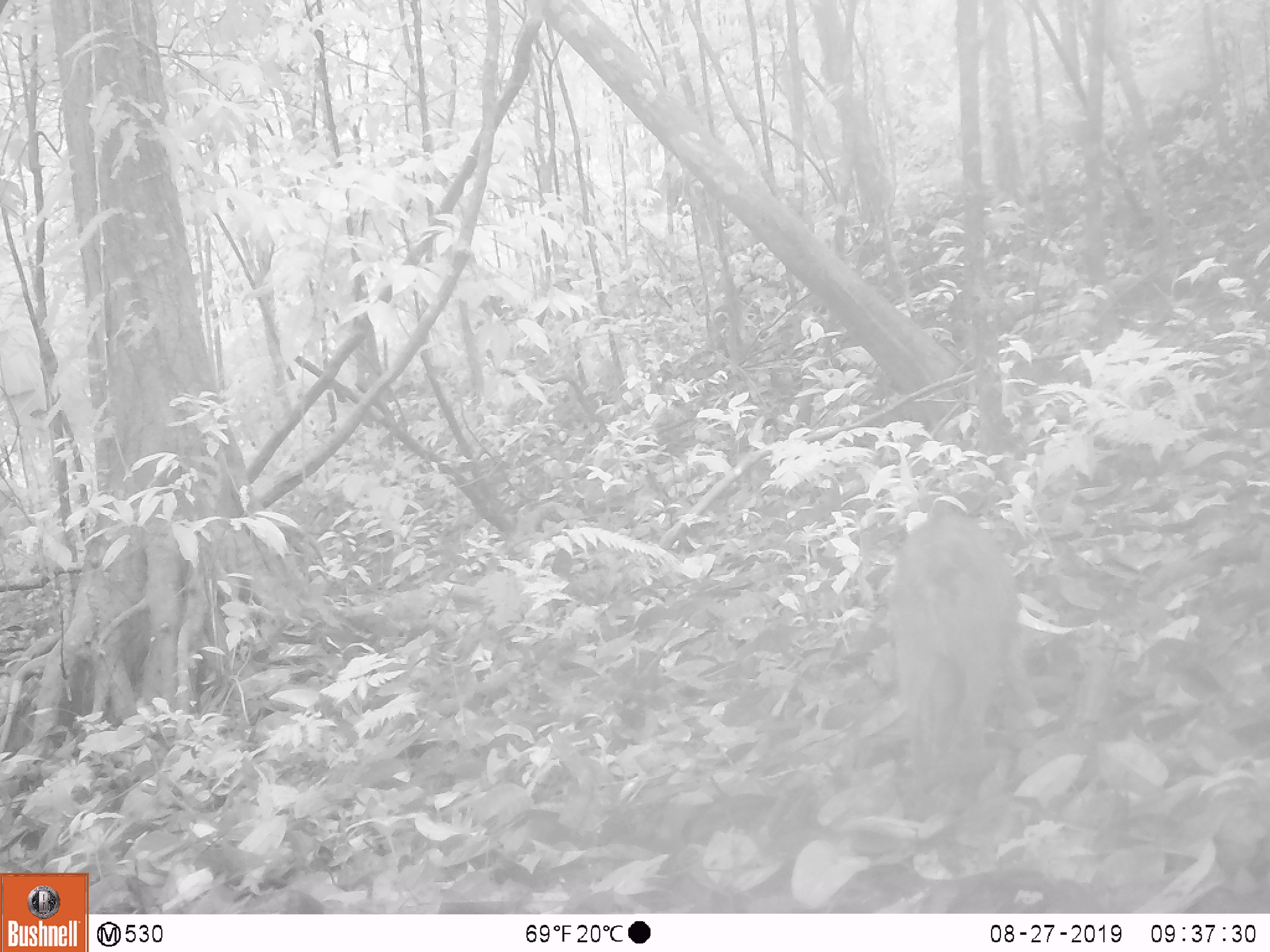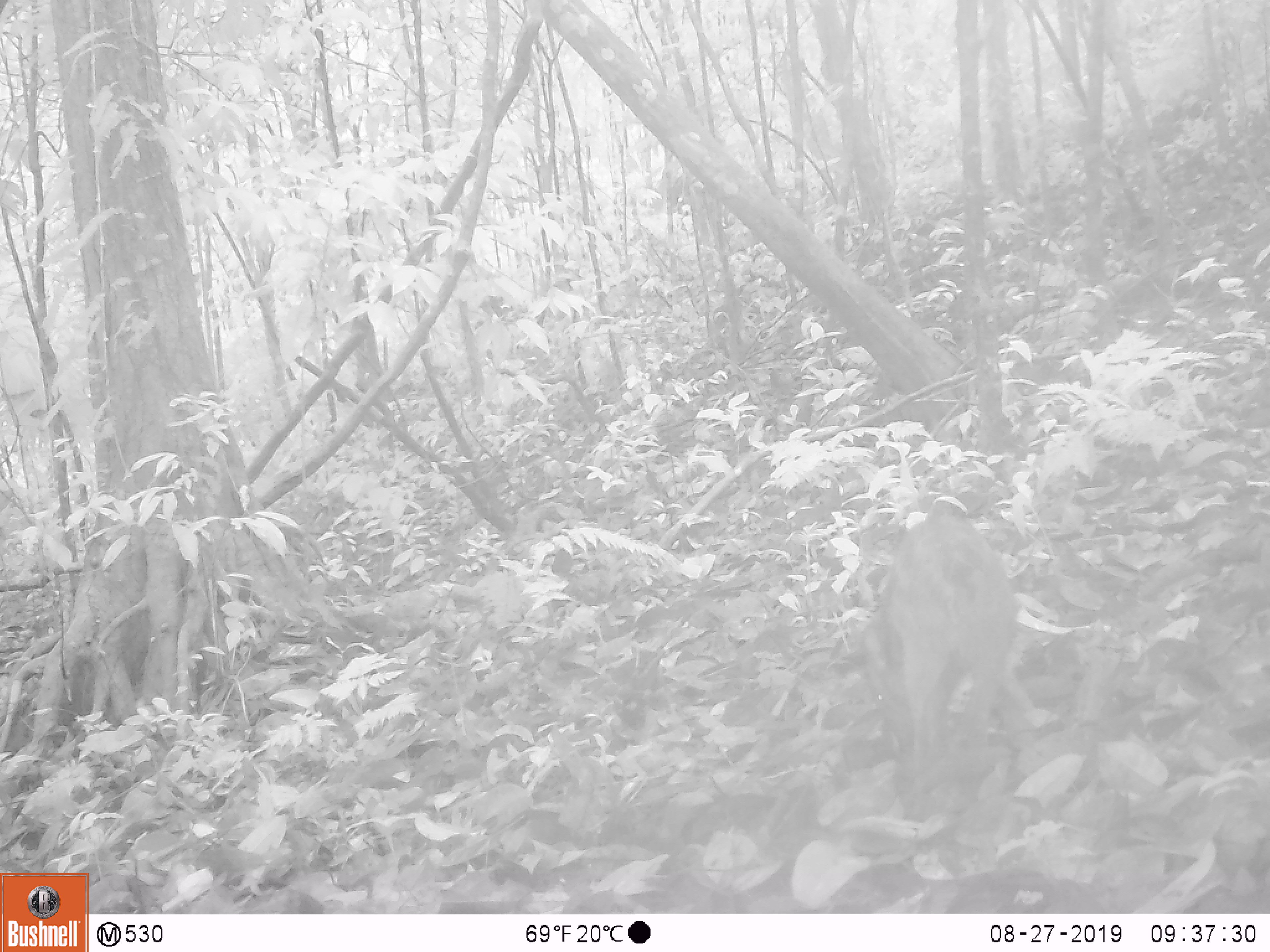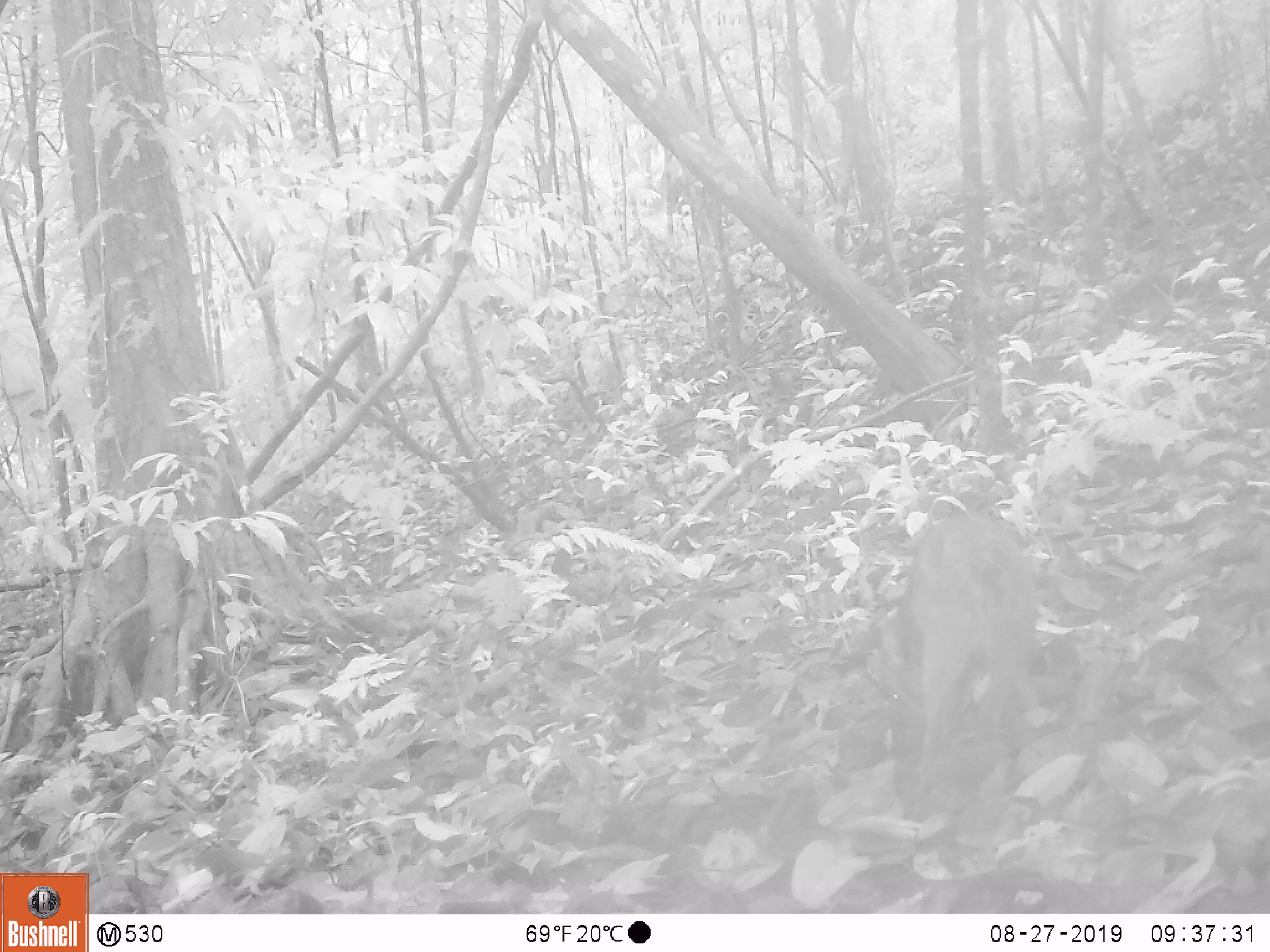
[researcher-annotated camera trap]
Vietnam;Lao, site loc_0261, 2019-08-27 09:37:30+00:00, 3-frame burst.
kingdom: Animalia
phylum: Chordata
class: Mammalia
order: Artiodactyla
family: Suidae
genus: Sus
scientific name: Sus scrofa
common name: eurasian wild pig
Eurasian wild pig (Sus scrofa). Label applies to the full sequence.